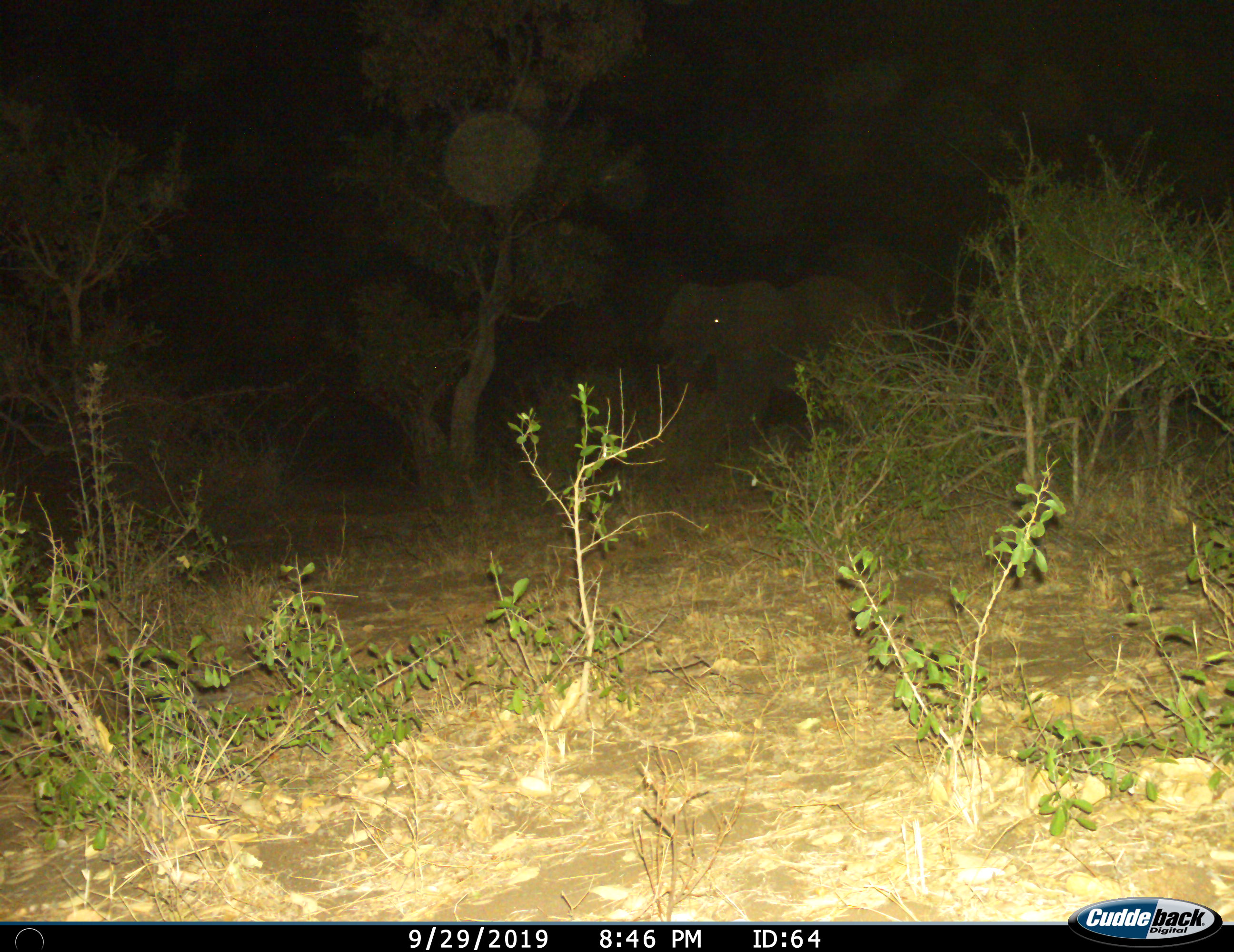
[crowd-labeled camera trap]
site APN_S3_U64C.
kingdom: Animalia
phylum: Chordata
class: Mammalia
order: Proboscidea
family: Elephantidae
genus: Loxodonta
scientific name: Loxodonta africana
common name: african bush elephant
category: elephant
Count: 1.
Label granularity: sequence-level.